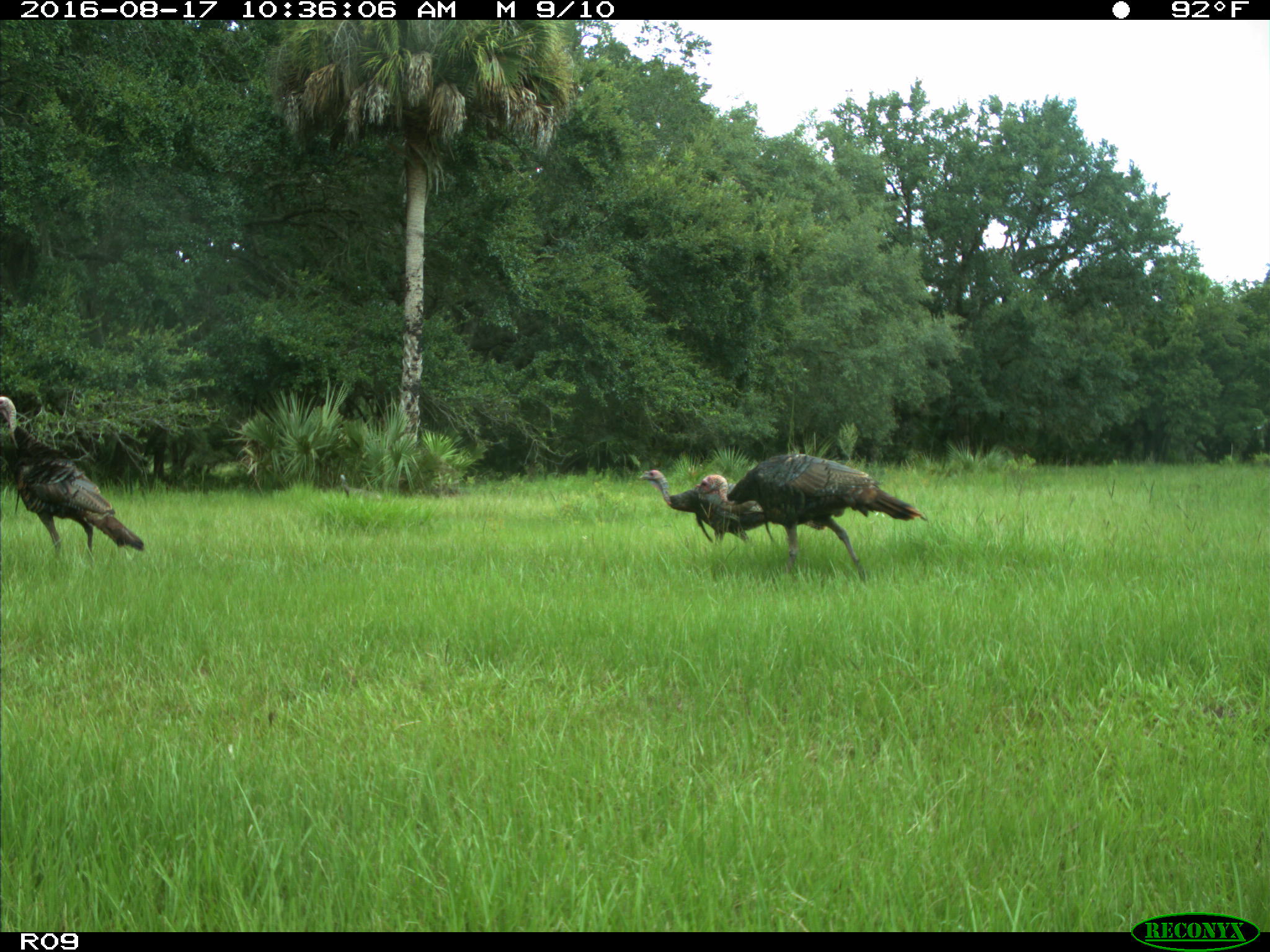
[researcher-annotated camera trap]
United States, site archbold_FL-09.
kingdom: Animalia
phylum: Chordata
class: Aves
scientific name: Aves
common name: birds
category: unidentified bird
Unidentified bird (birds) (Aves).